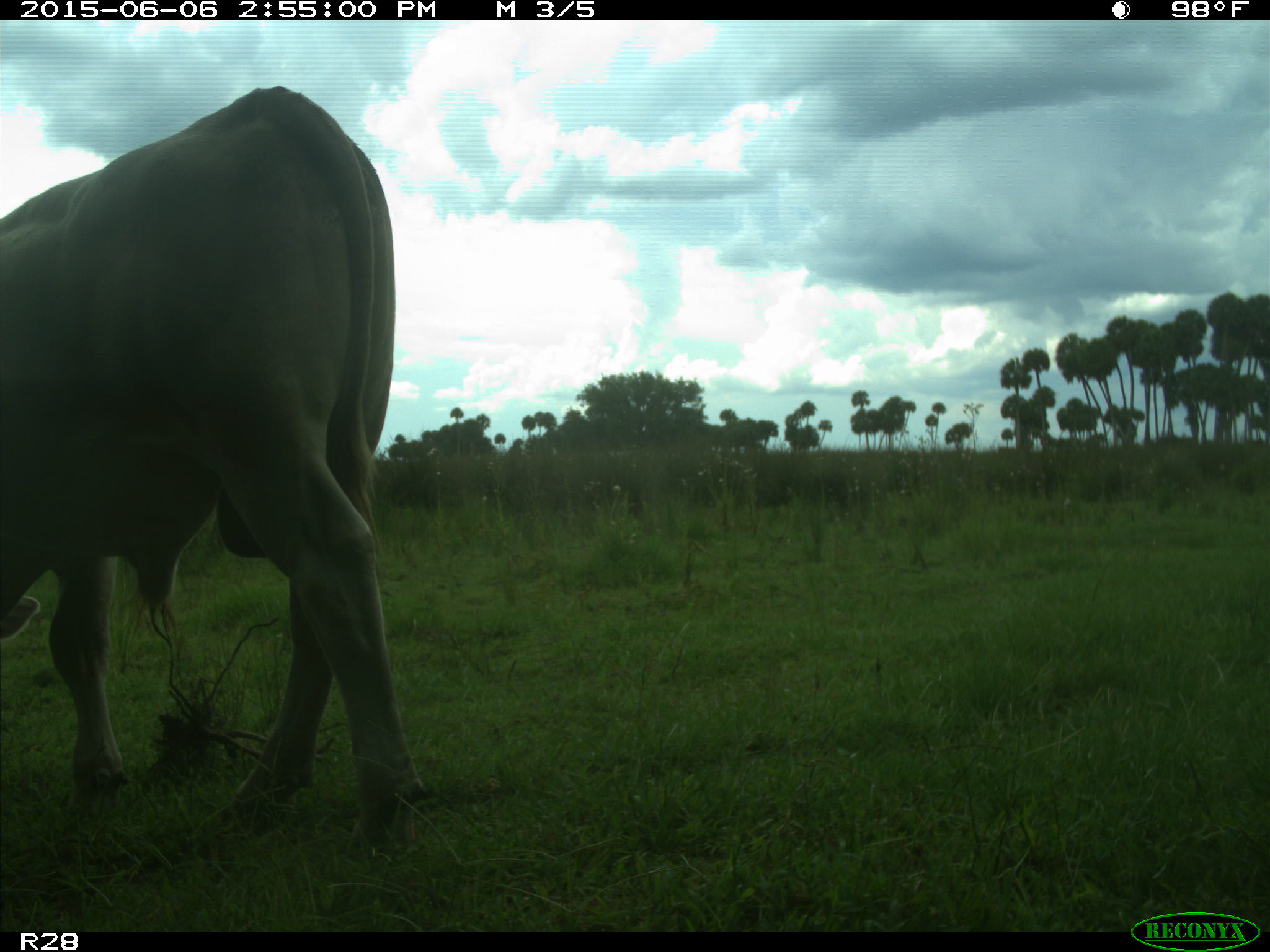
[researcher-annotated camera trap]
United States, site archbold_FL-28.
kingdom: Animalia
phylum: Chordata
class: Mammalia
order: Artiodactyla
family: Bovidae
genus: Bos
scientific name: Bos taurus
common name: domestic cow